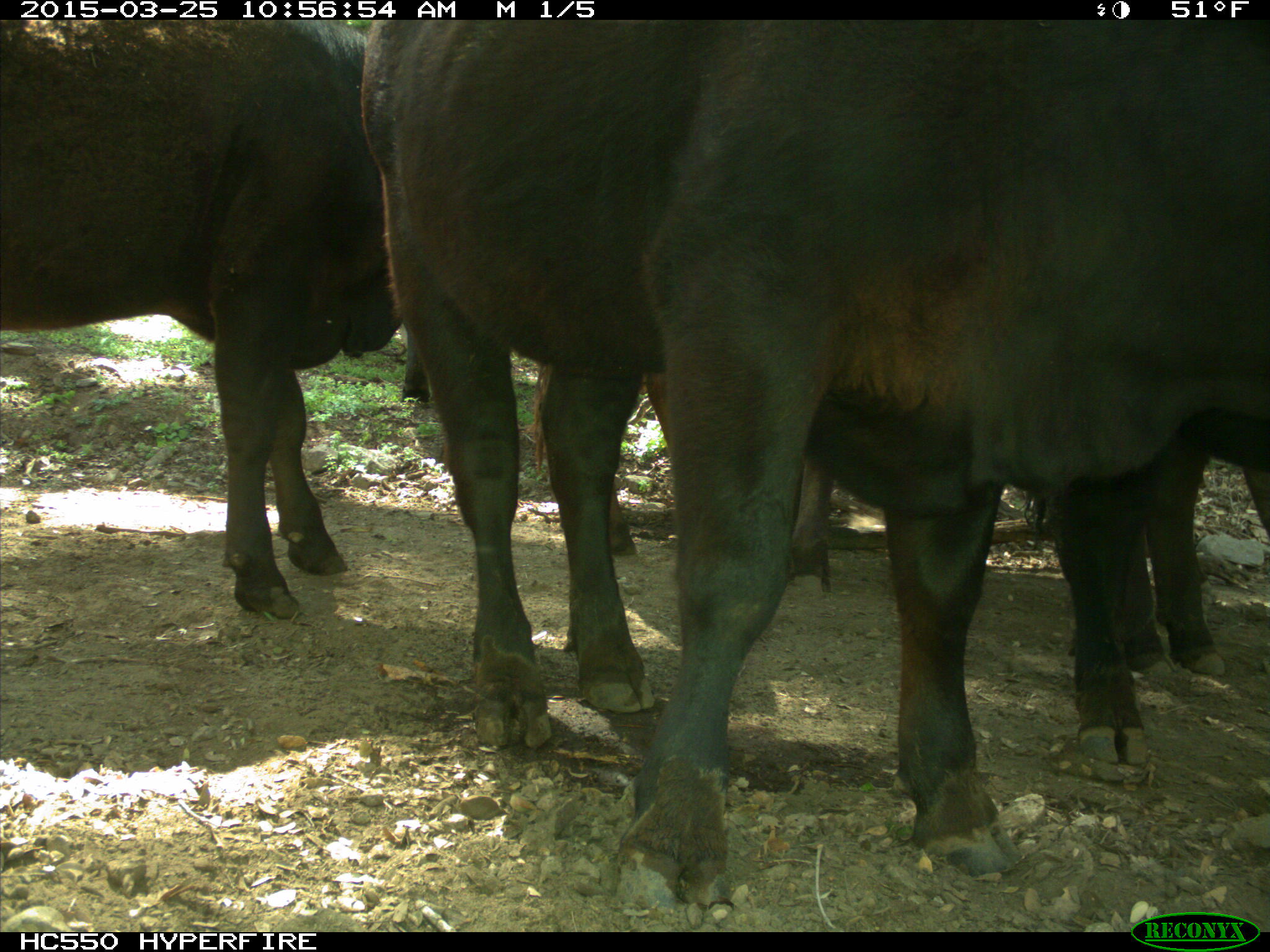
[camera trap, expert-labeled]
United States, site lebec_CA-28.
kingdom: Animalia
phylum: Chordata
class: Mammalia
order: Artiodactyla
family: Bovidae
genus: Bos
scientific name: Bos taurus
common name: domestic cow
Bos taurus (domestic cow).